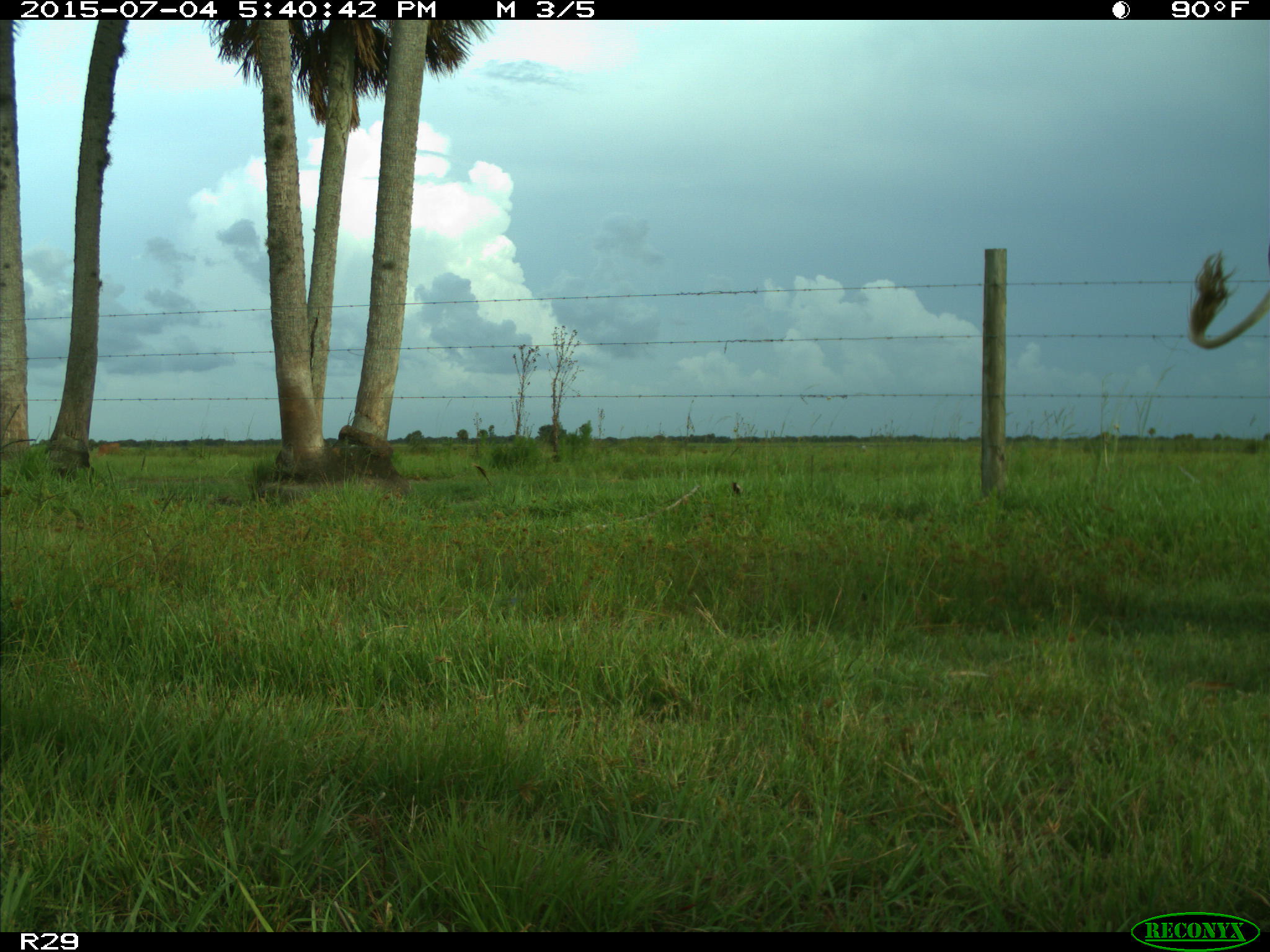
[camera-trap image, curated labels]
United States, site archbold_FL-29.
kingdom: Animalia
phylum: Chordata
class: Mammalia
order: Artiodactyla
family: Bovidae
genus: Bos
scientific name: Bos taurus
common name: domestic cow